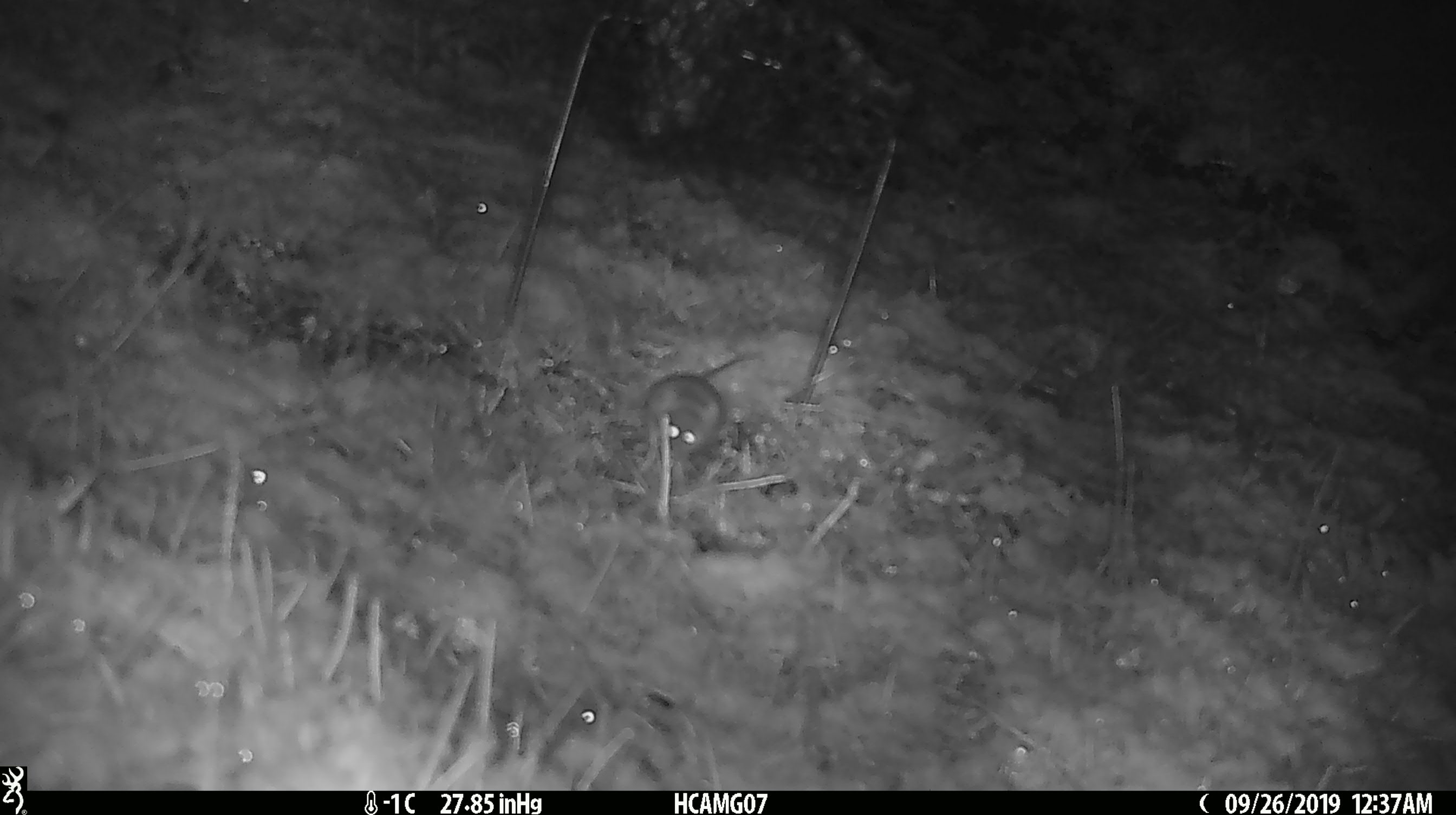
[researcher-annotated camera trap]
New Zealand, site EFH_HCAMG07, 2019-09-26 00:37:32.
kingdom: Animalia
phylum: Chordata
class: Mammalia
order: Rodentia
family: Muridae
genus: Mus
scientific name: Mus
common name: mouse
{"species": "mouse (Mus)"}